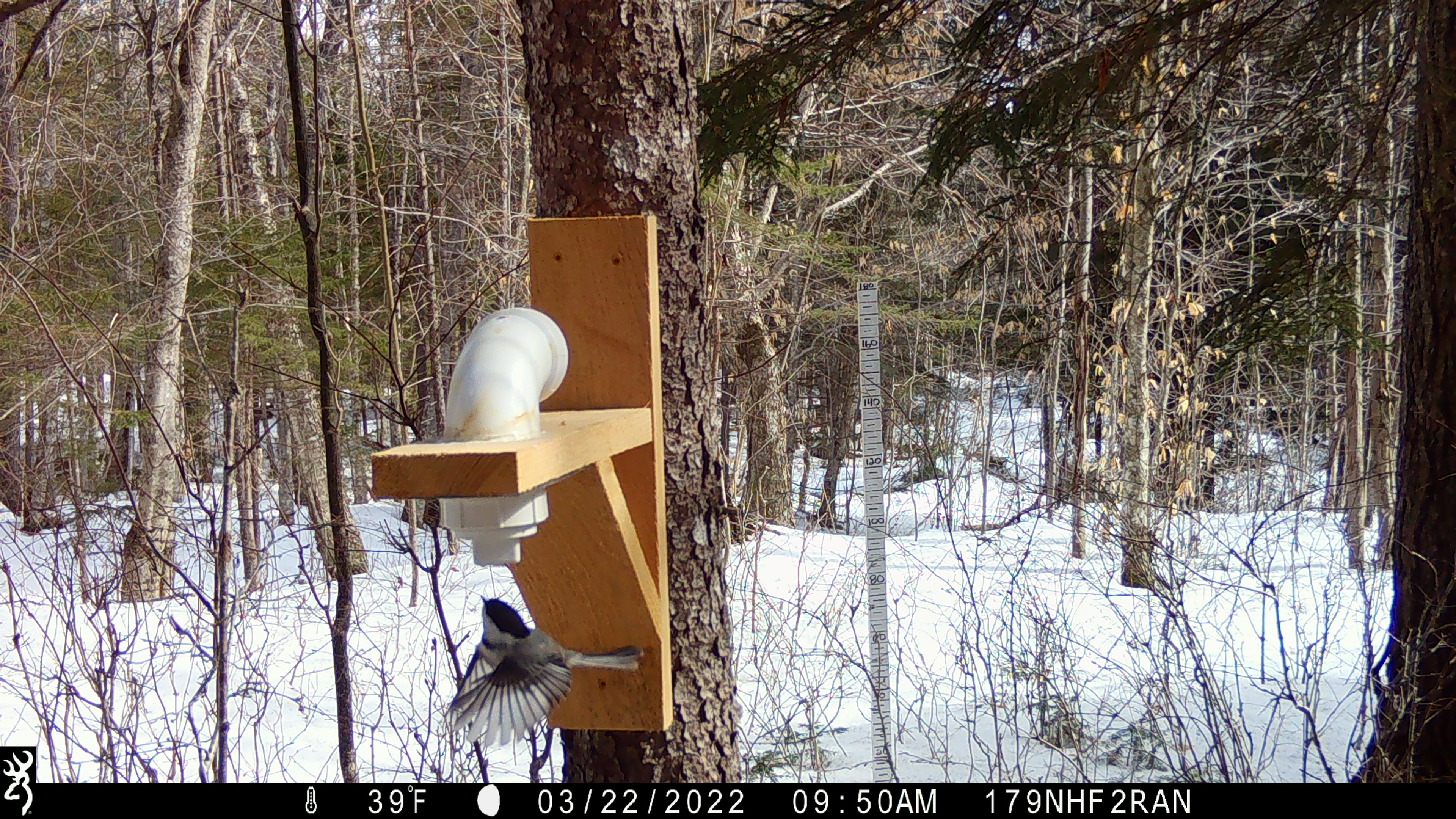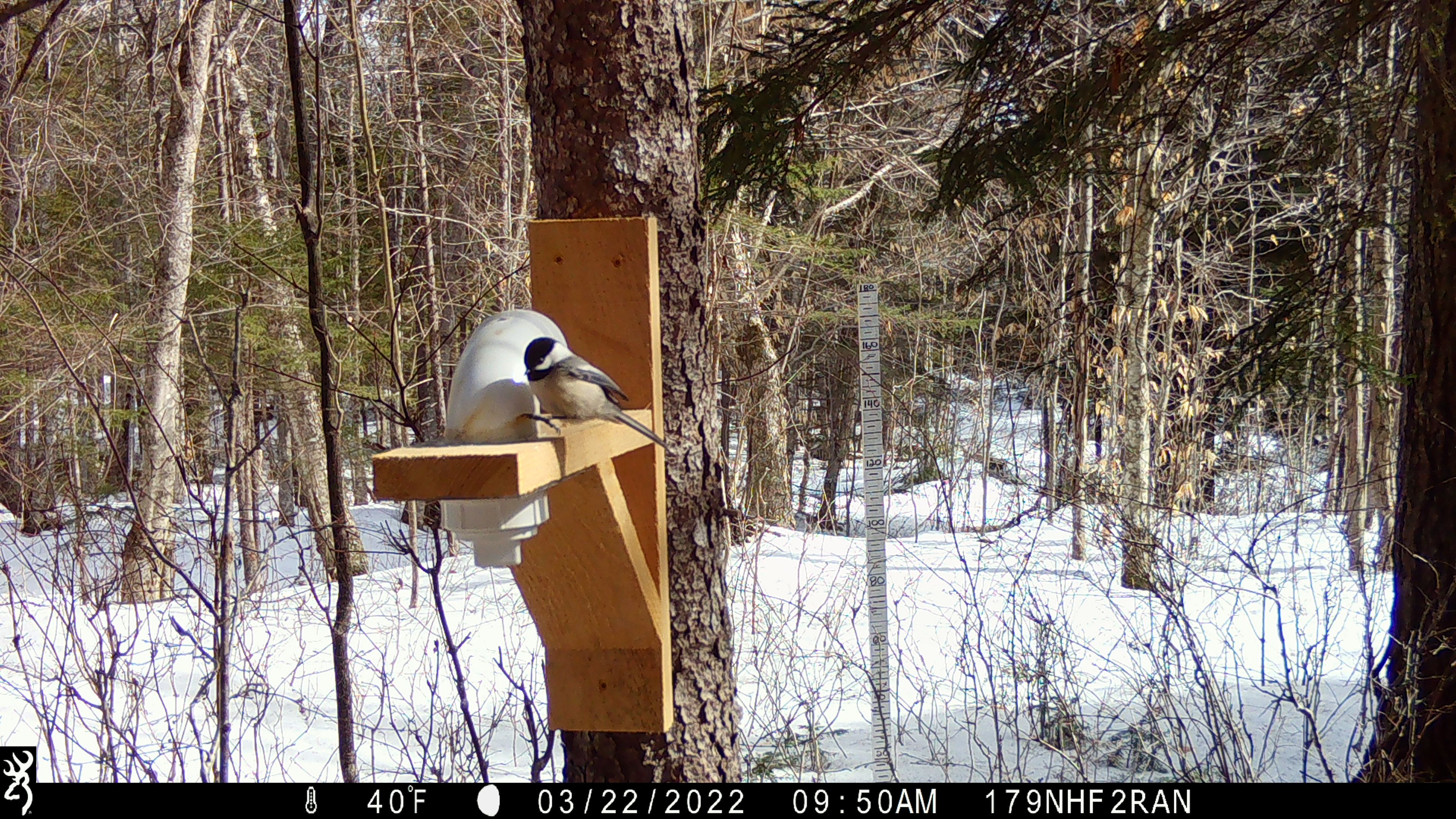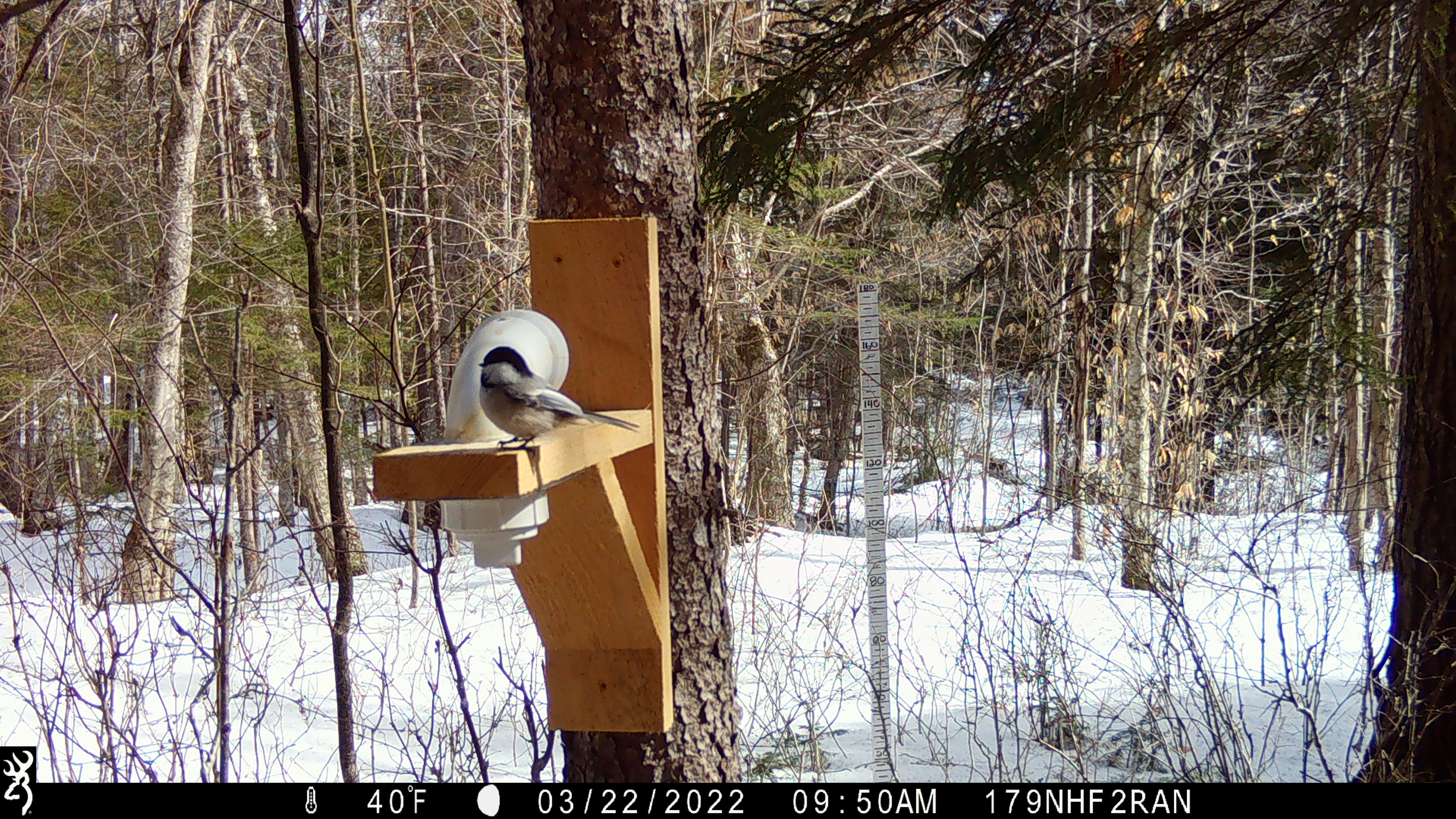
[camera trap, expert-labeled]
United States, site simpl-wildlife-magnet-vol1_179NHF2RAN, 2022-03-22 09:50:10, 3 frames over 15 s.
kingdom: Animalia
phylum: Chordata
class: Aves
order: Passeriformes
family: Paridae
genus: Poecile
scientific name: Poecile atricapillus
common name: black-capped chickadee